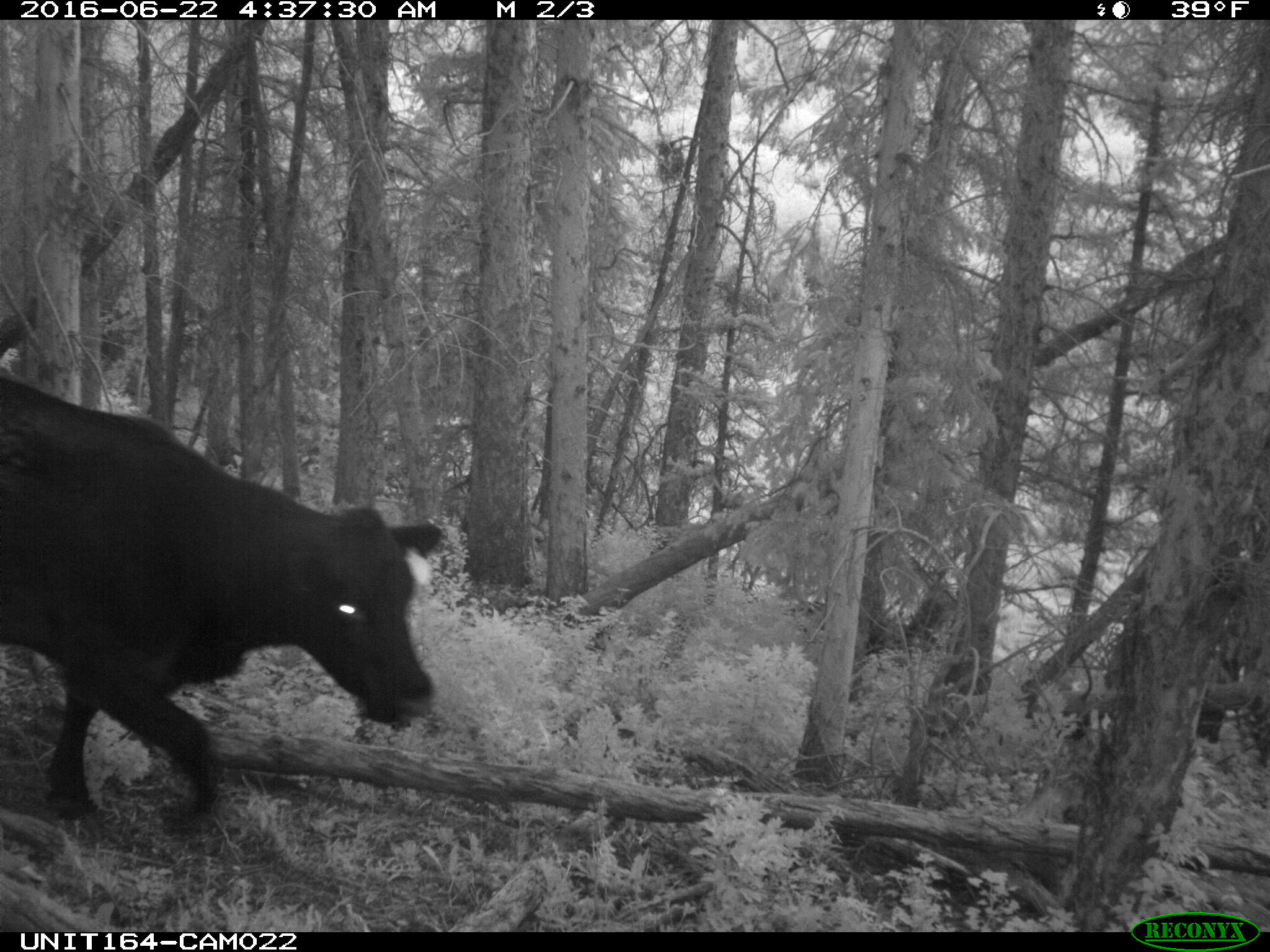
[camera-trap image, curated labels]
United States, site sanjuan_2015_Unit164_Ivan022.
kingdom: Animalia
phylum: Chordata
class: Mammalia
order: Artiodactyla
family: Bovidae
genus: Bos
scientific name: Bos taurus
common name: domestic cow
Bos taurus (domestic cow).